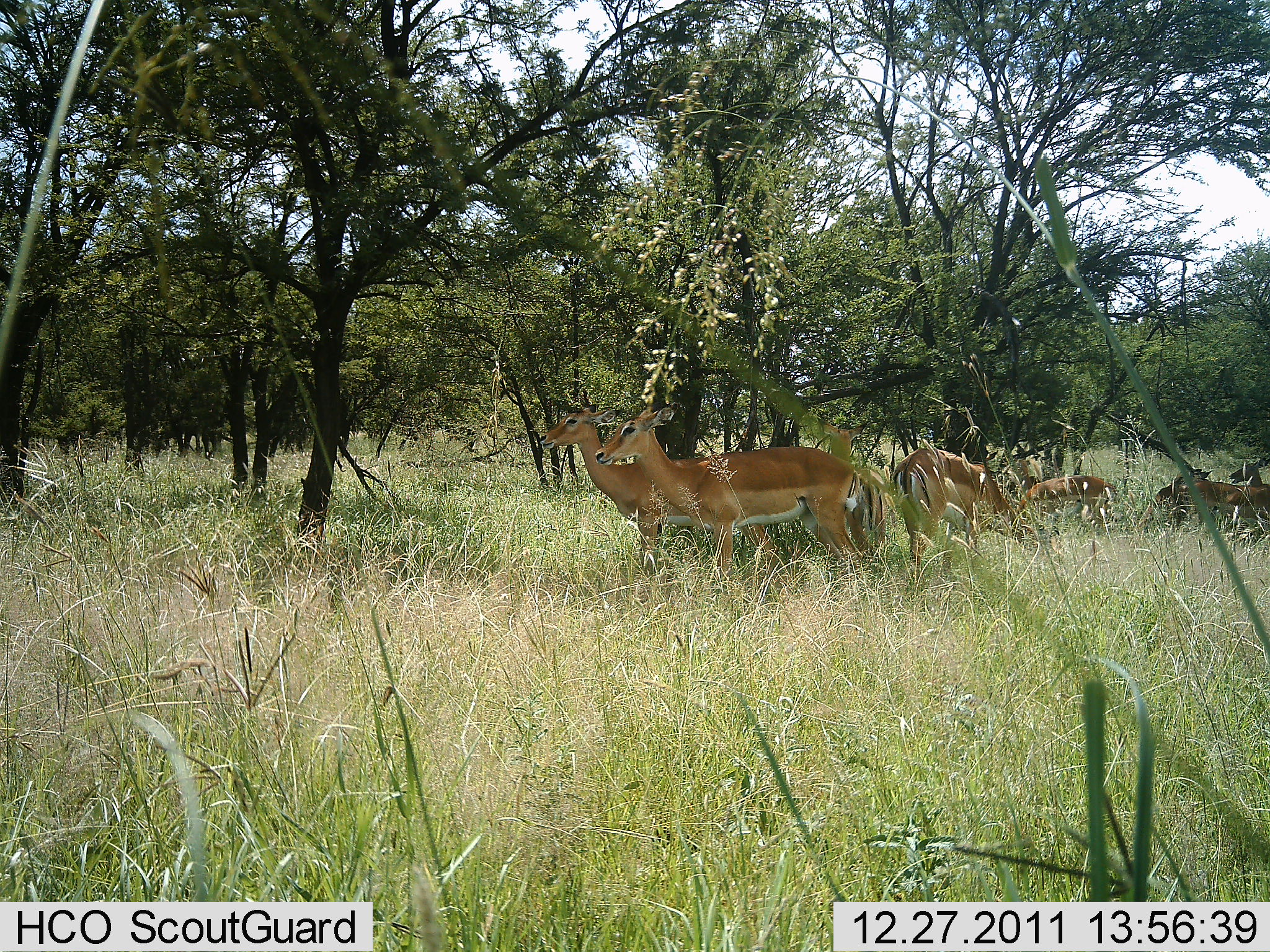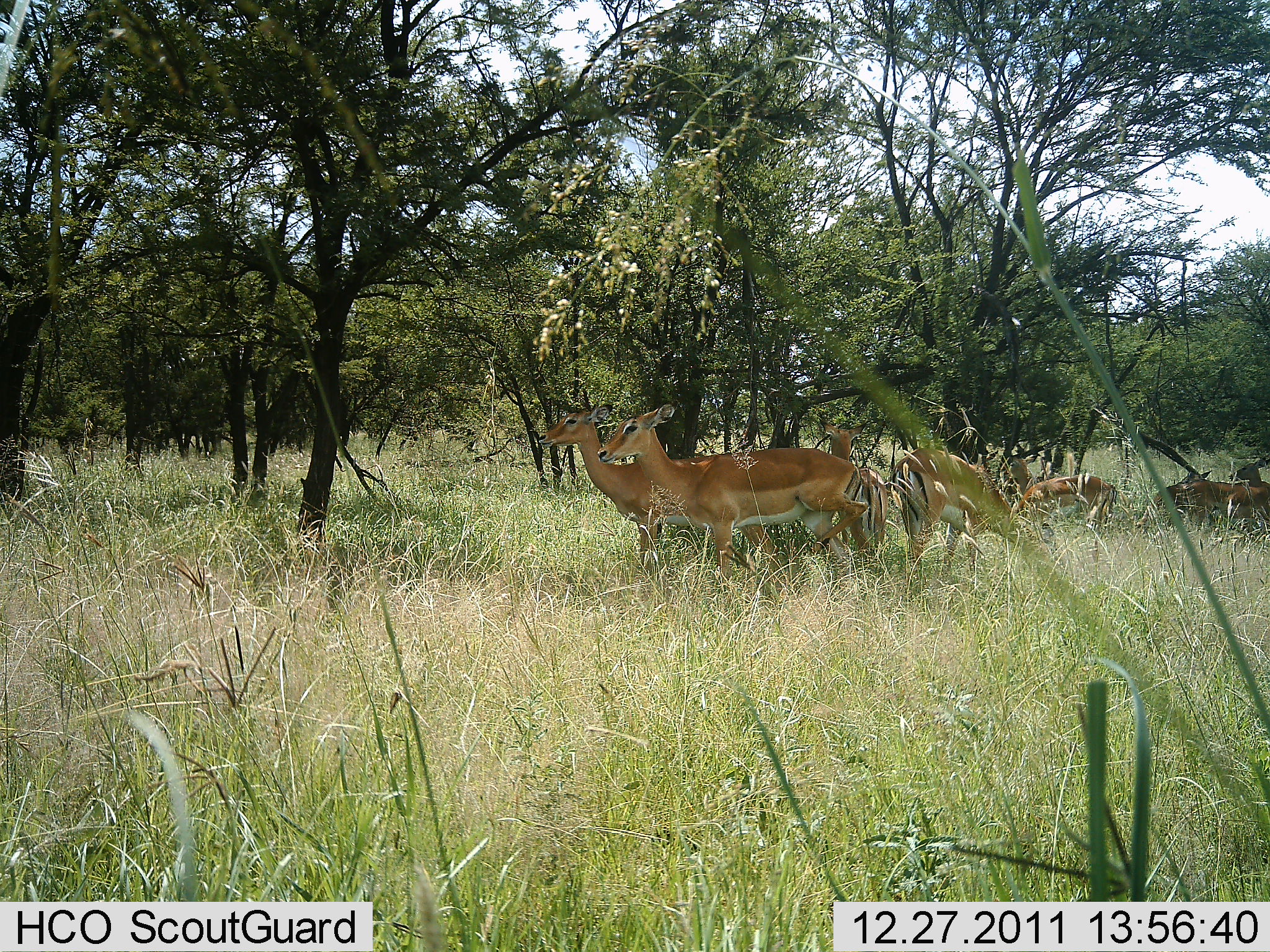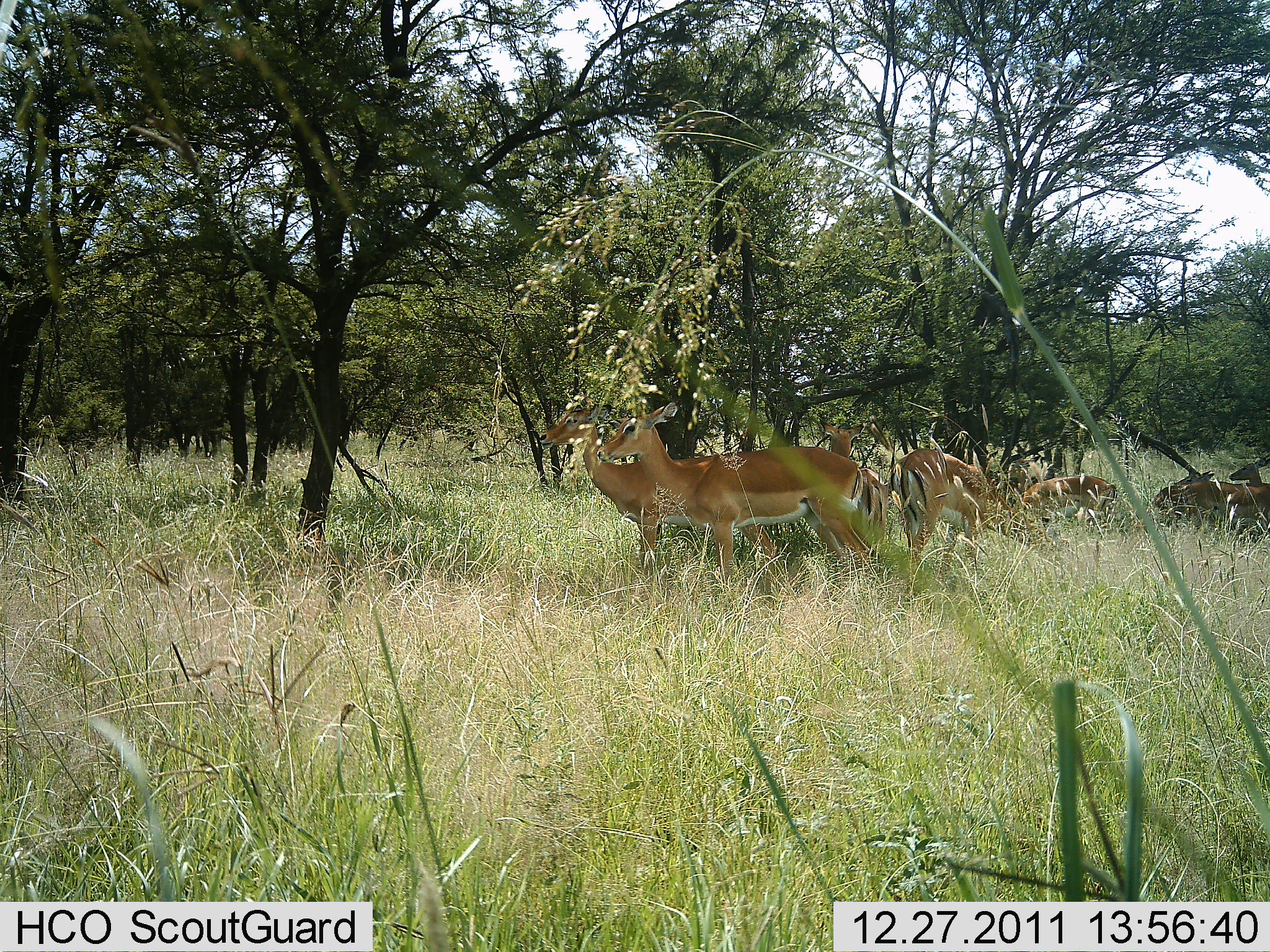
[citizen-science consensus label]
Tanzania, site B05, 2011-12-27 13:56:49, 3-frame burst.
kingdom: Animalia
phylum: Chordata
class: Mammalia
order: Artiodactyla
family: Bovidae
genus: Nanger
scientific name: Nanger granti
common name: grant's gazelle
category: gazellegrants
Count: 6.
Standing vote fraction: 92%.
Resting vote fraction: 25%.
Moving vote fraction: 0%.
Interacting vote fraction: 8%.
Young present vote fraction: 0%.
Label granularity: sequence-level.